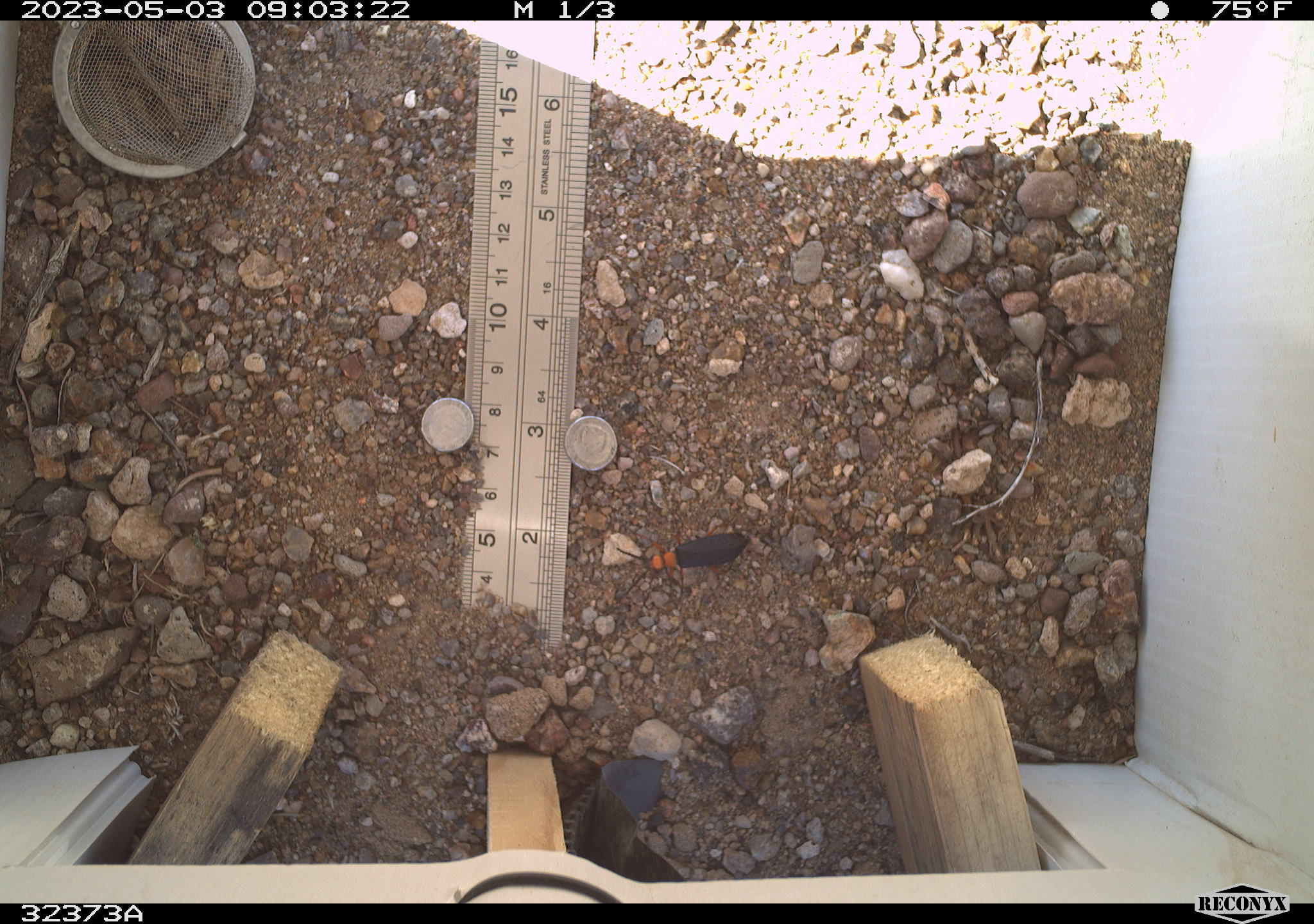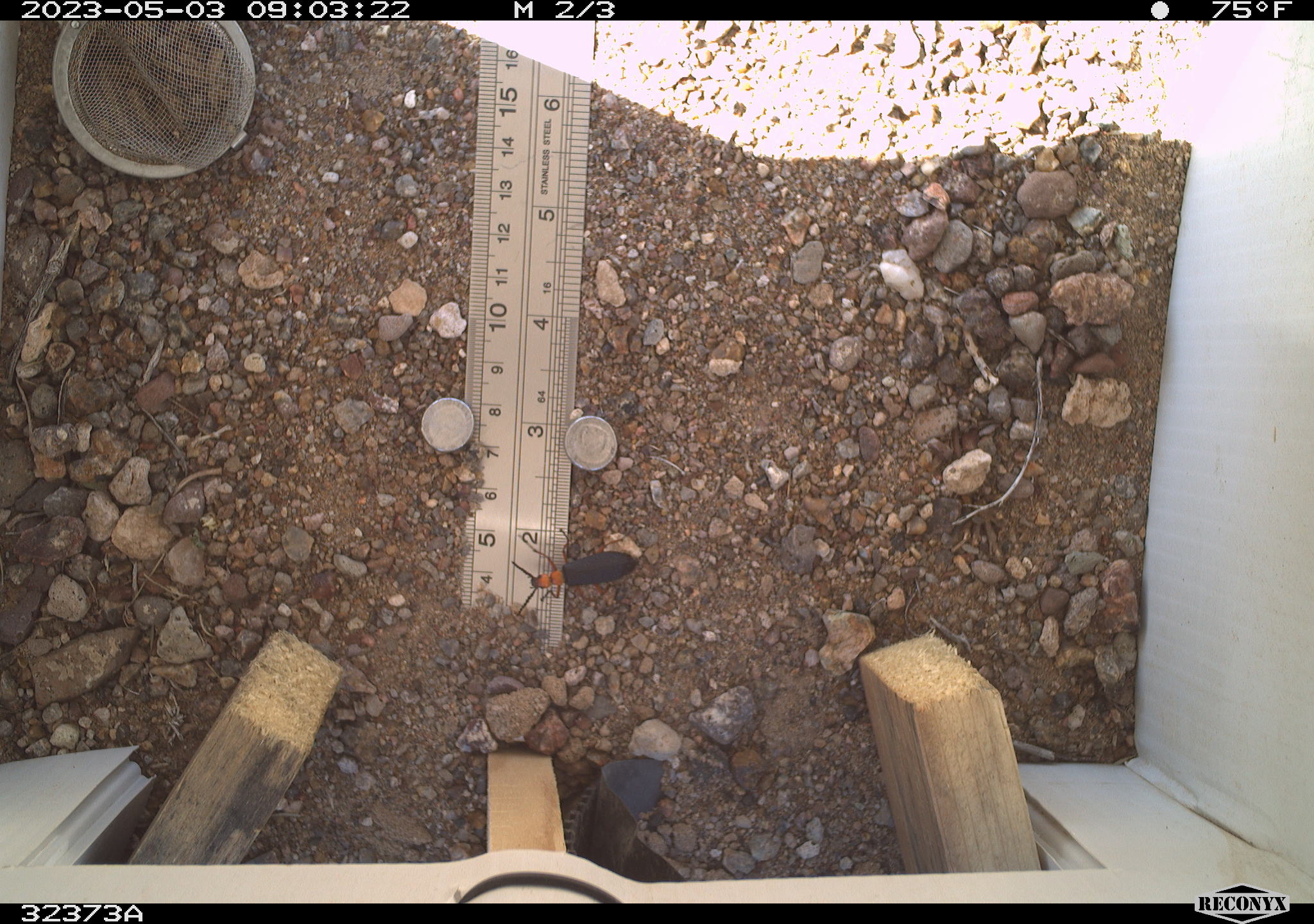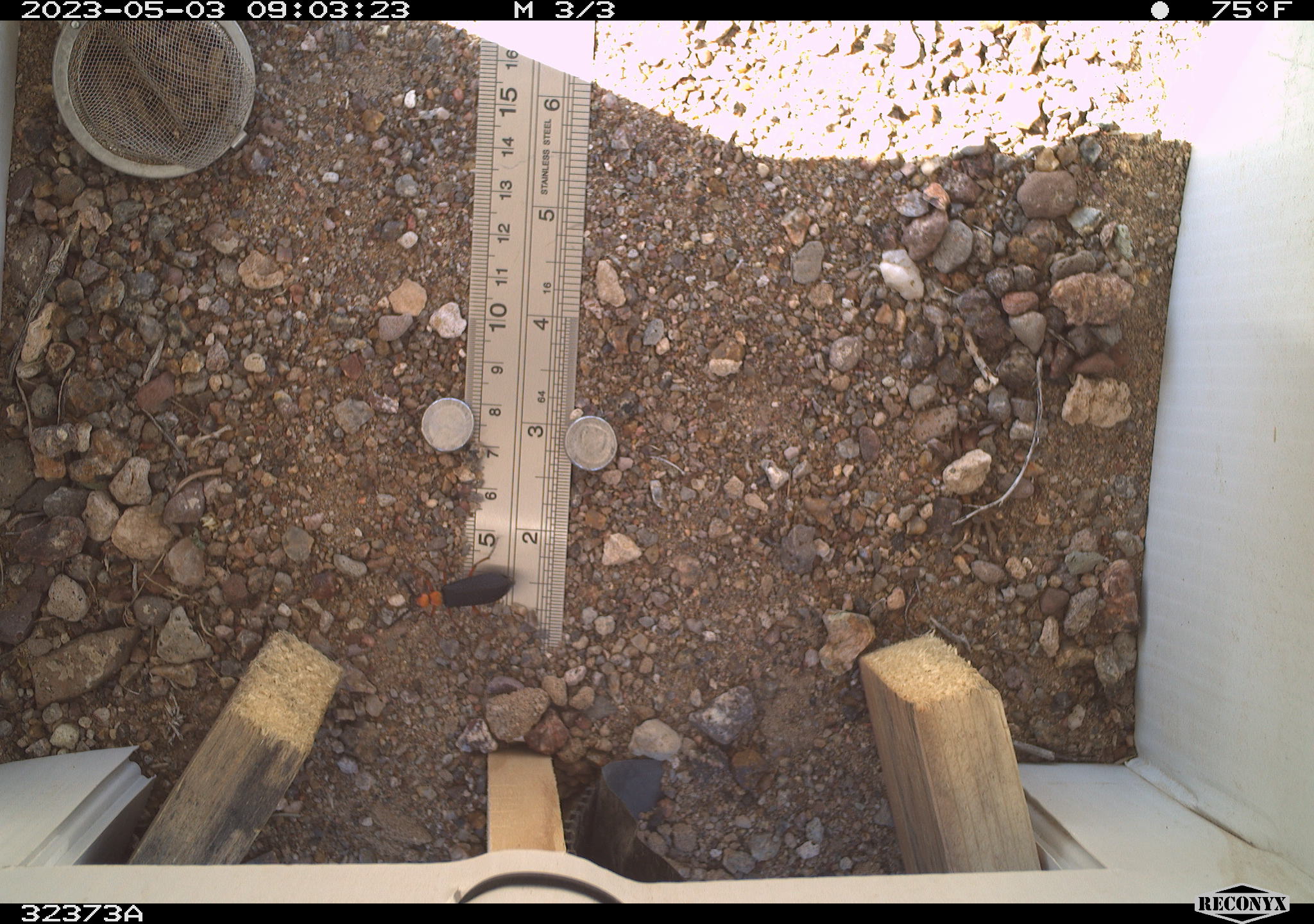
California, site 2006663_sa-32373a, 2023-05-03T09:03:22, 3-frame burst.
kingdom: Animalia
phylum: Arthropoda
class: Insecta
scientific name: Insecta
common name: insect